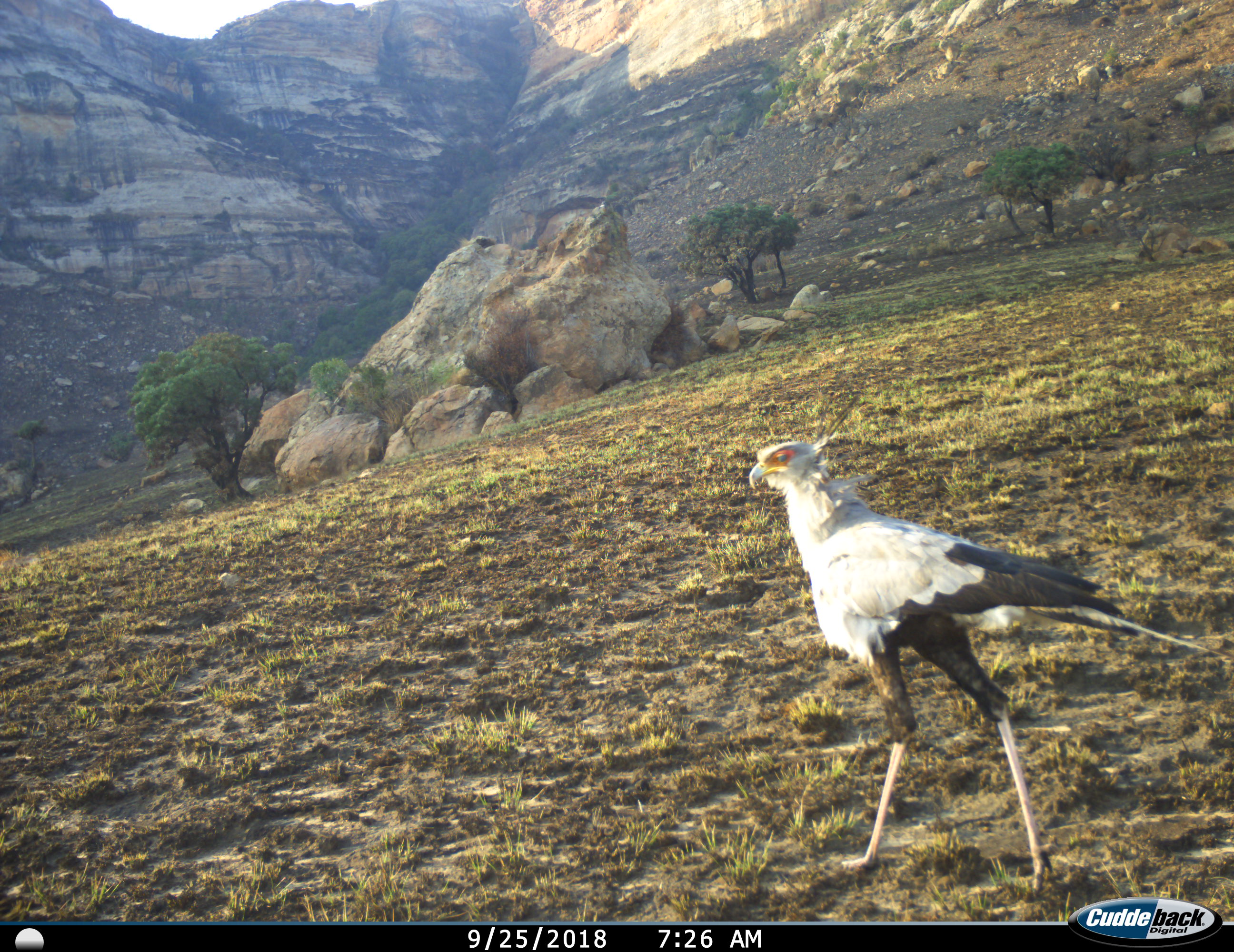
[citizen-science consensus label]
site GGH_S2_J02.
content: unidentified animal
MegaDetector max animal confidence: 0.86